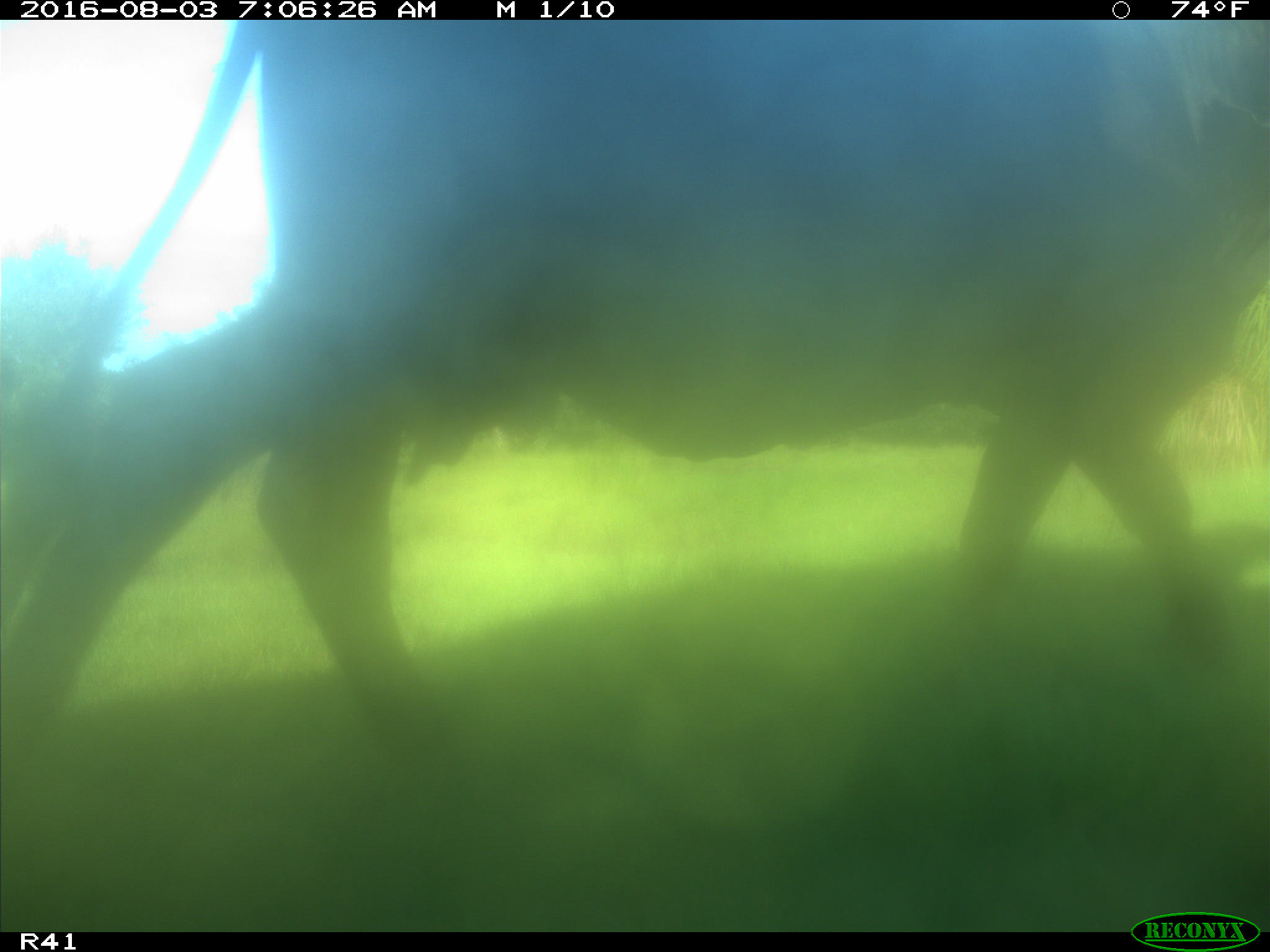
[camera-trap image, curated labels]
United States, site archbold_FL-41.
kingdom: Animalia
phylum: Chordata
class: Mammalia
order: Artiodactyla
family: Bovidae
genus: Bos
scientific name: Bos taurus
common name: domestic cow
Bos taurus (domestic cow).